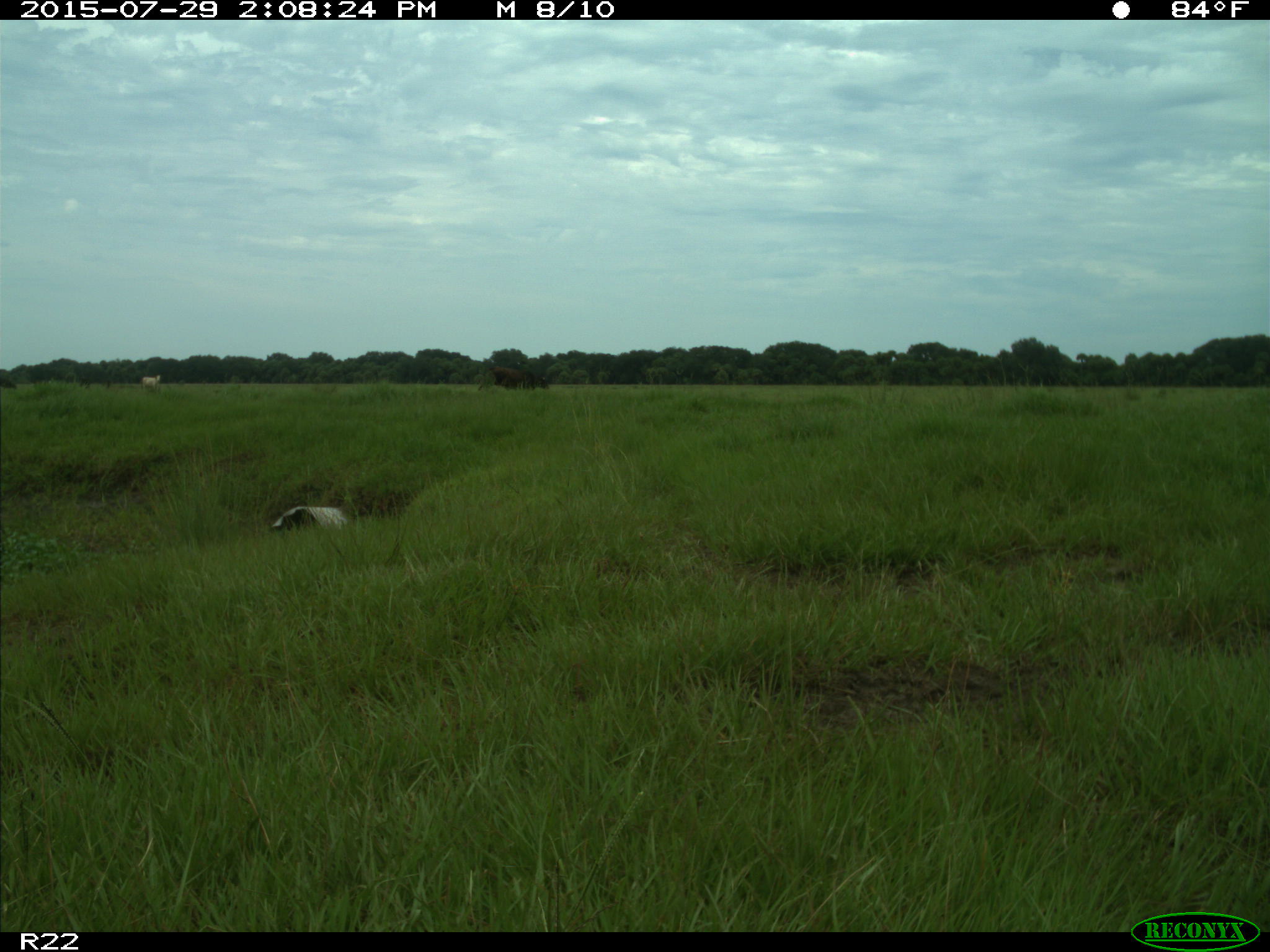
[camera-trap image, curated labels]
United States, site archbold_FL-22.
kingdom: Animalia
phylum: Chordata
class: Mammalia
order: Artiodactyla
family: Bovidae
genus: Bos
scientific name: Bos taurus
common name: domestic cow